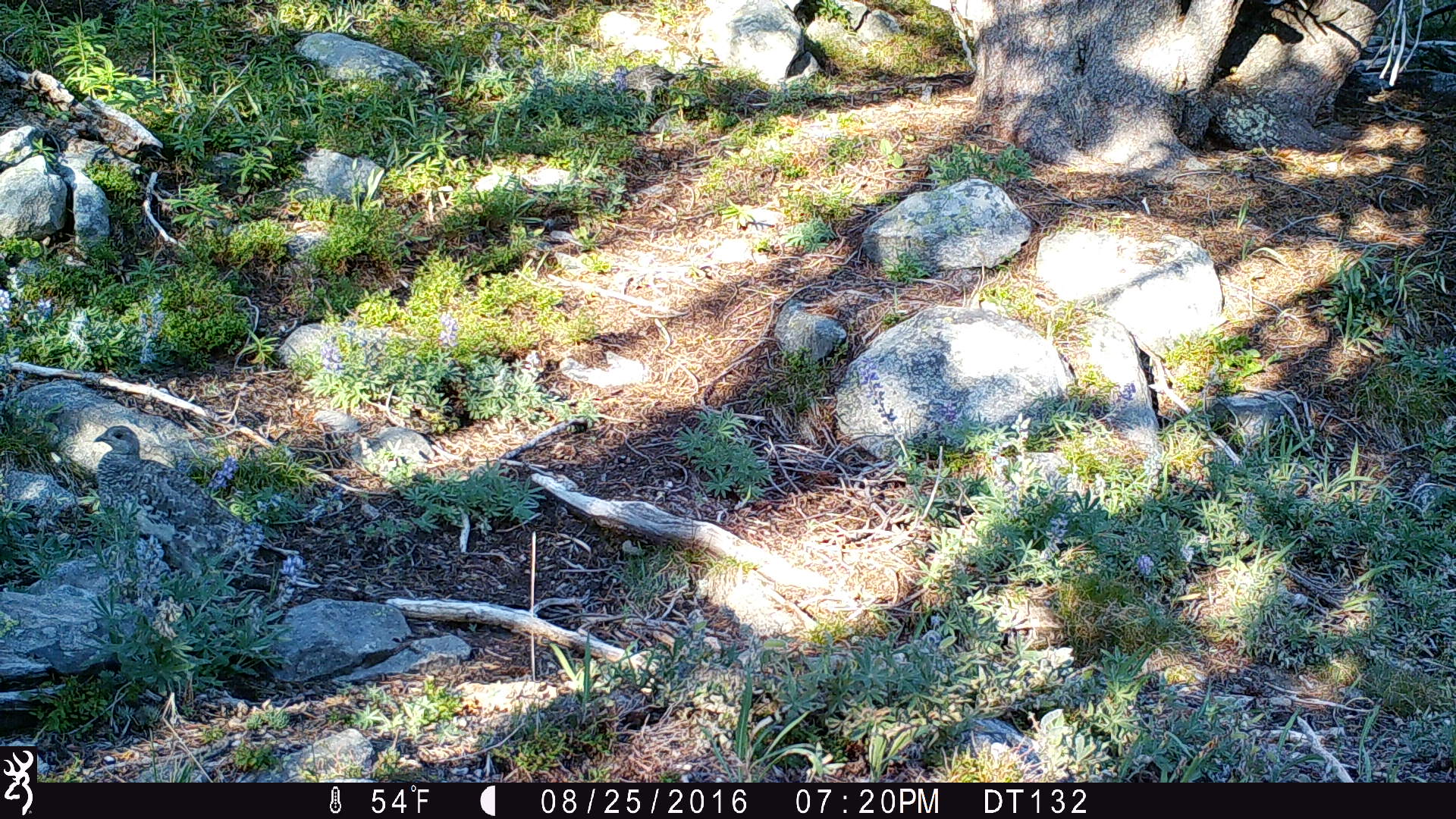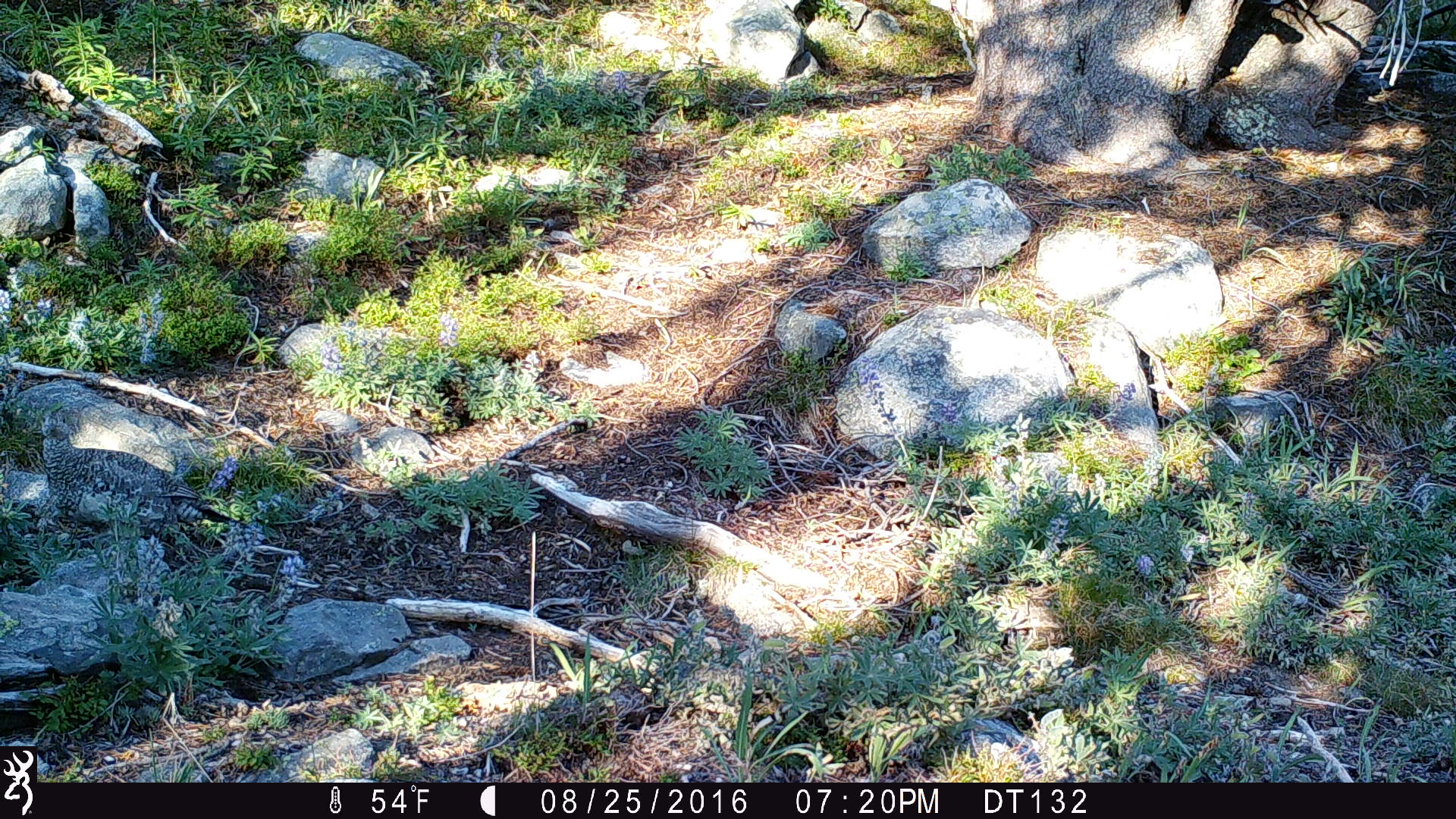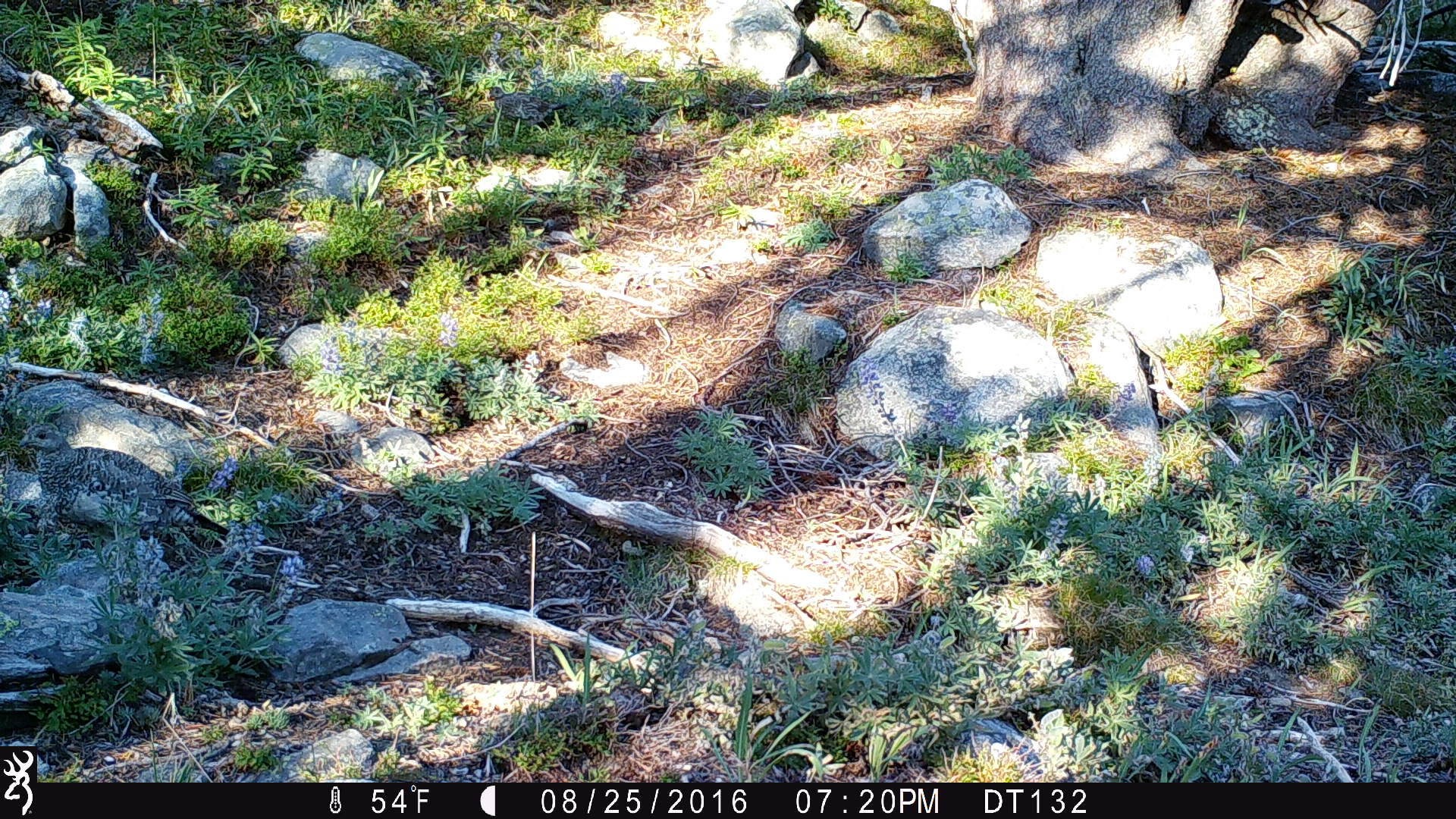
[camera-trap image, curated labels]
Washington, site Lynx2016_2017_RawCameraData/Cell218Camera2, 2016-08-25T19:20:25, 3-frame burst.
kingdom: Animalia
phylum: Chordata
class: Aves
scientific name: Aves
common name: birds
Aves (birds). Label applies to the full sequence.